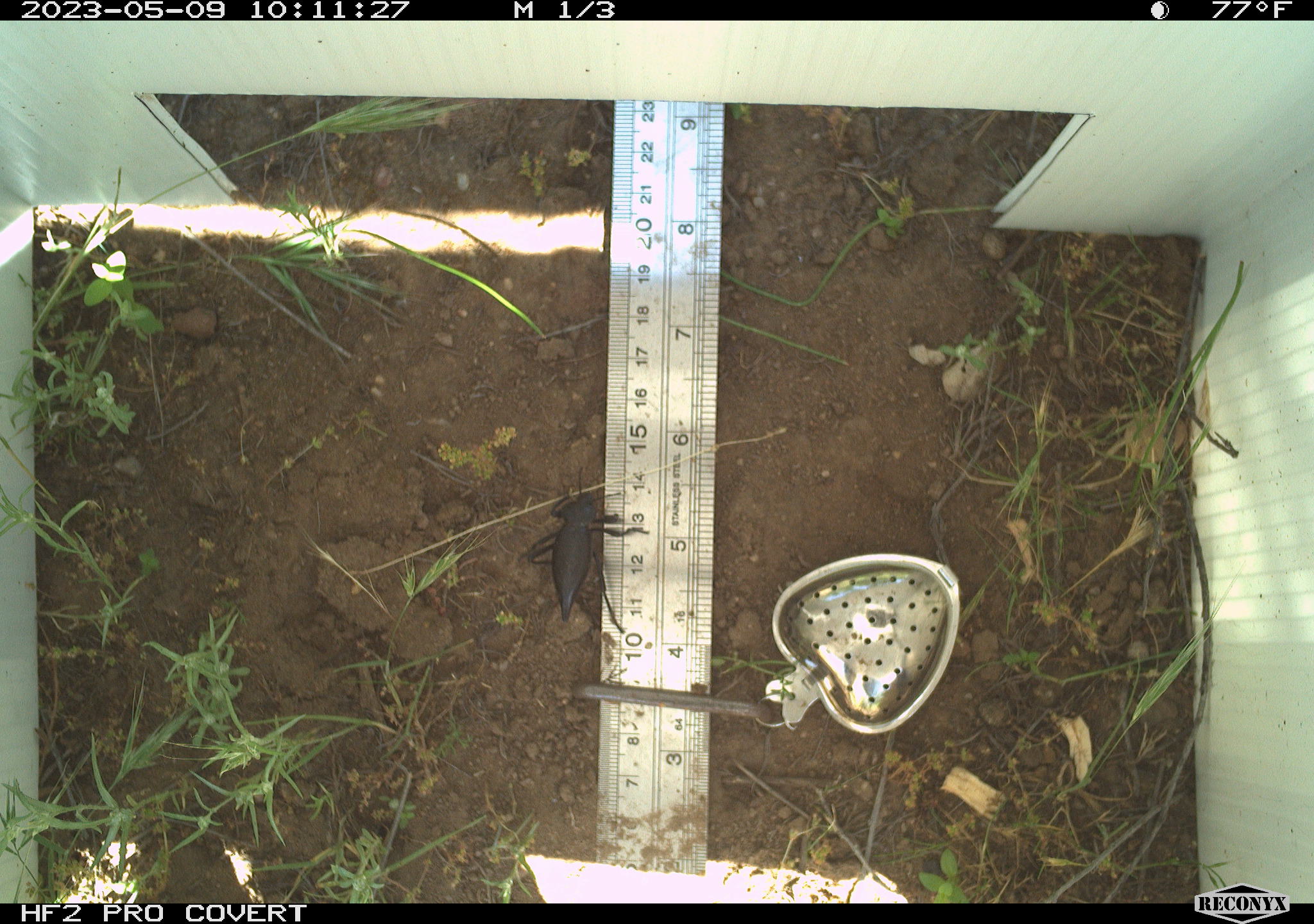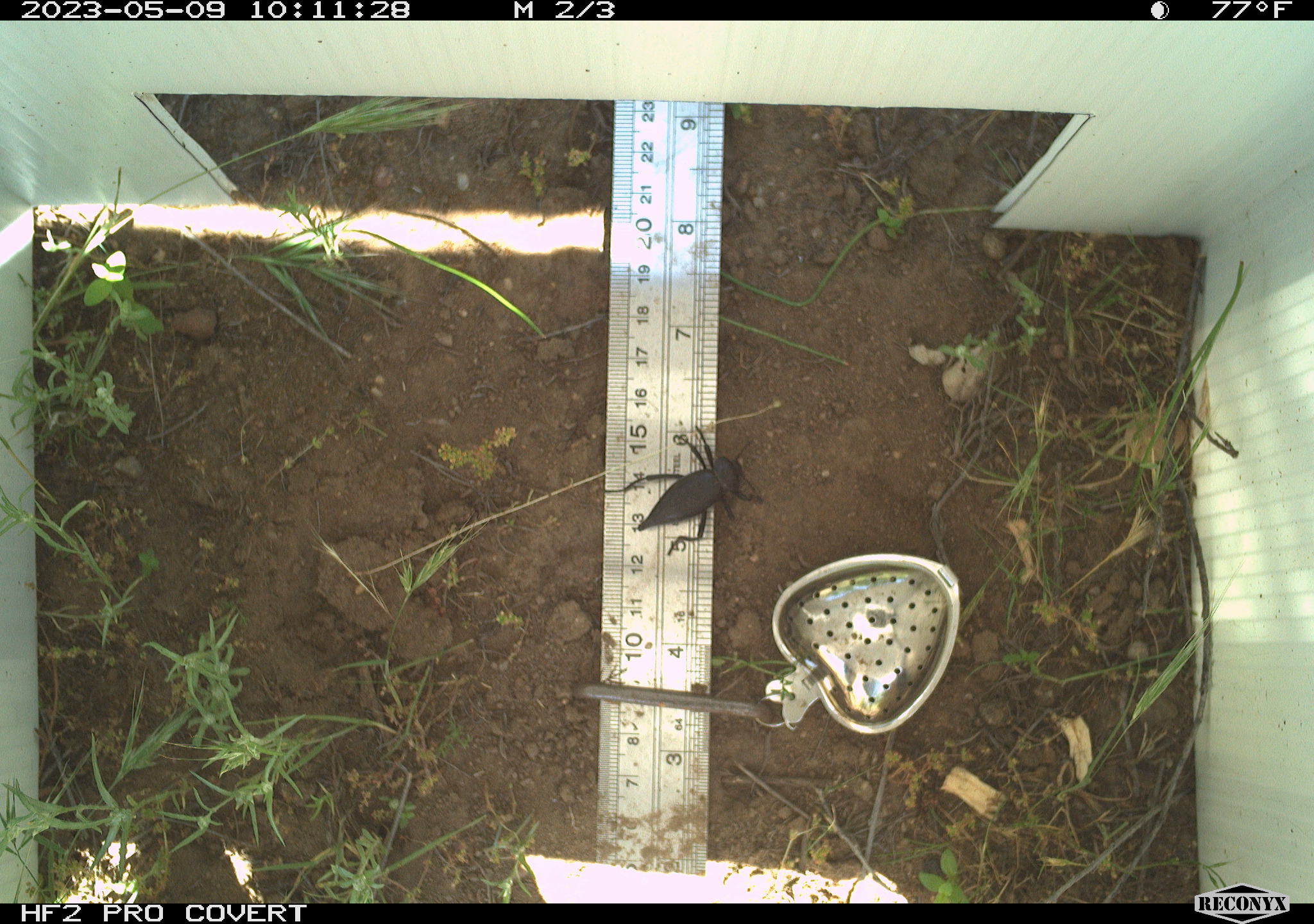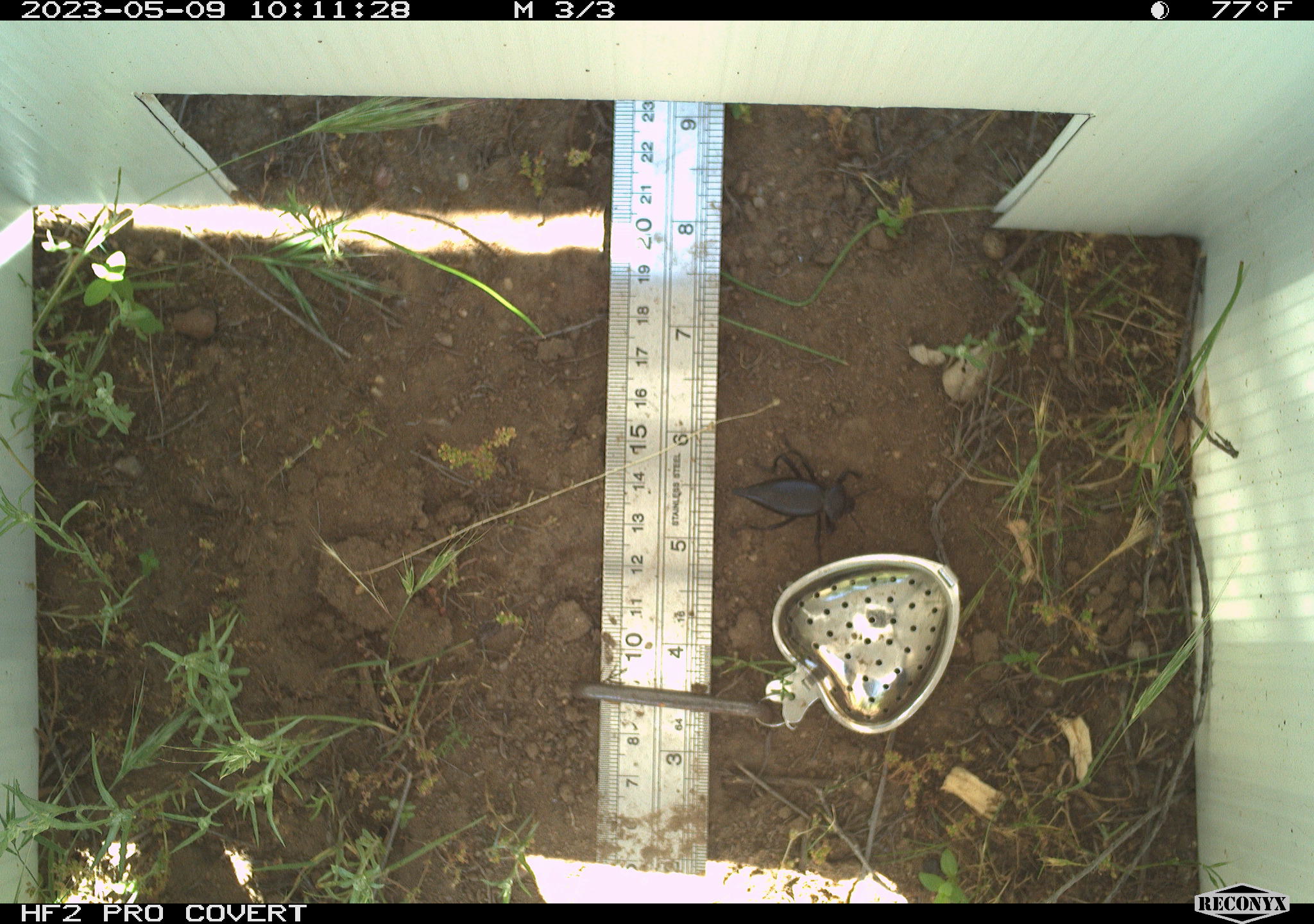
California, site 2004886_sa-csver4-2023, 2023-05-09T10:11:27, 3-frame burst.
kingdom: Animalia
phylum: Arthropoda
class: Insecta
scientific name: Insecta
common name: insect